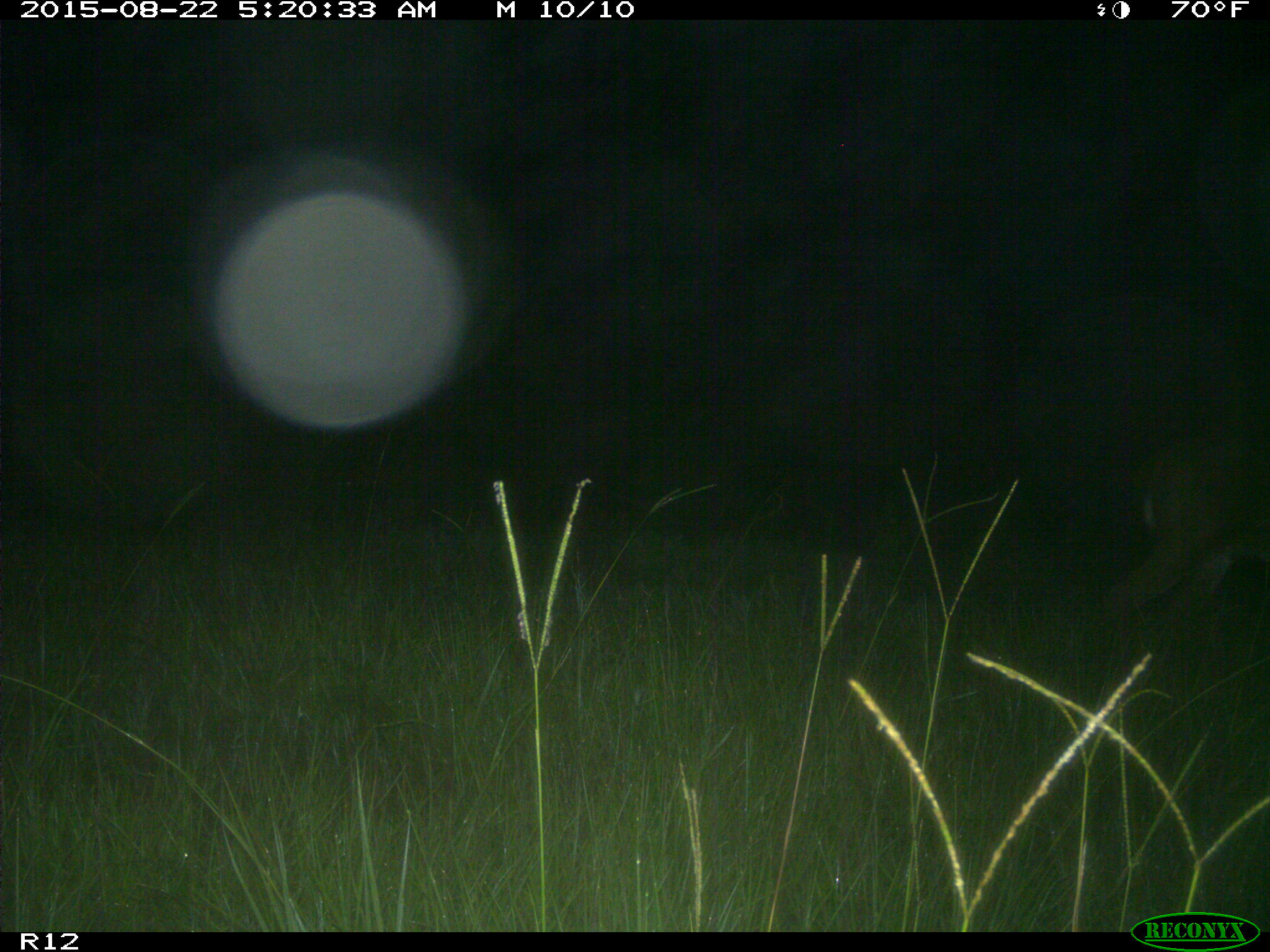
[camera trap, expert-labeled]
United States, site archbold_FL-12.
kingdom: Animalia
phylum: Chordata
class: Mammalia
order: Artiodactyla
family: Cervidae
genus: Odocoileus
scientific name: Odocoileus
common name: deer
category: unidentified deer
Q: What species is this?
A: Unidentified deer (deer) (Odocoileus).